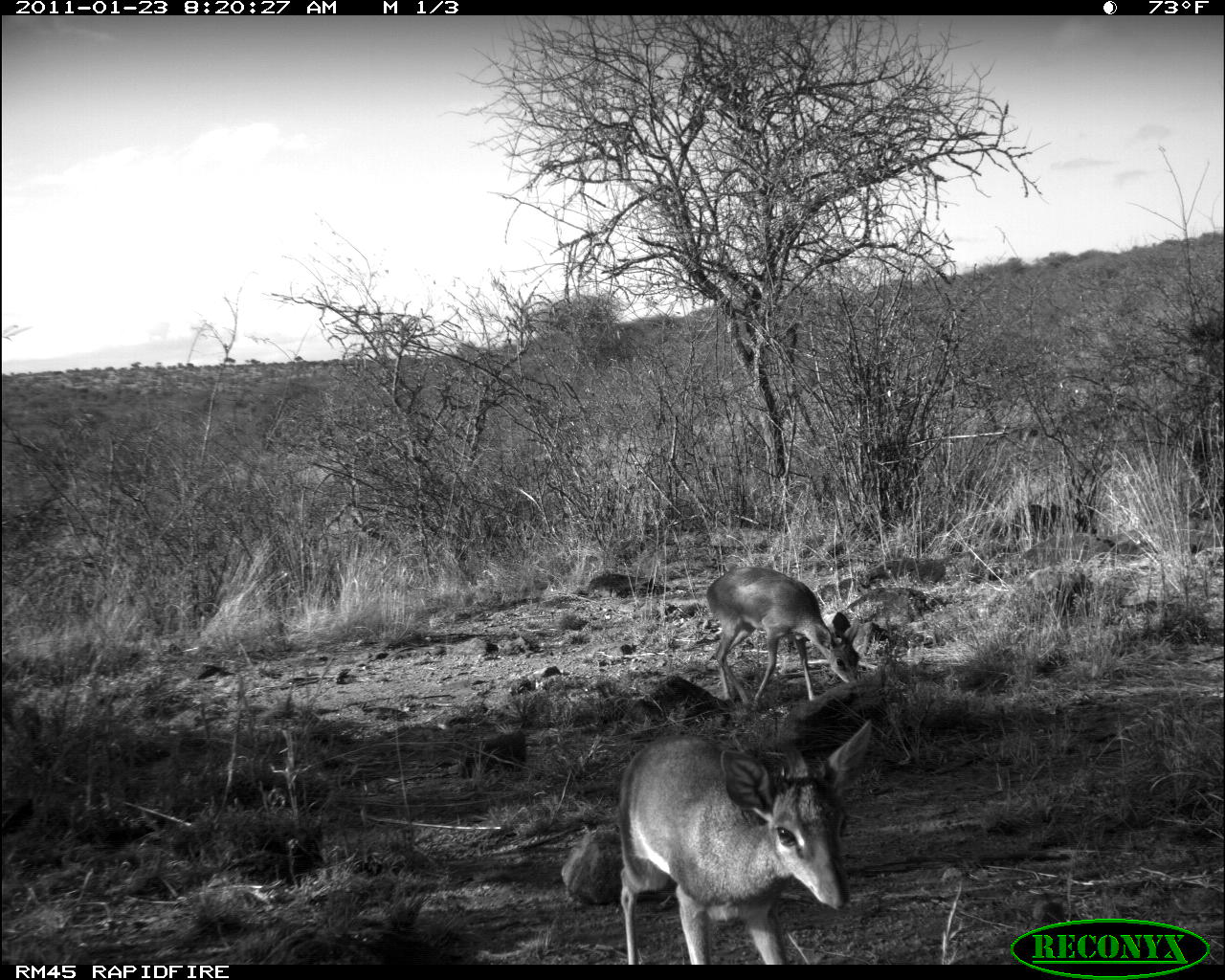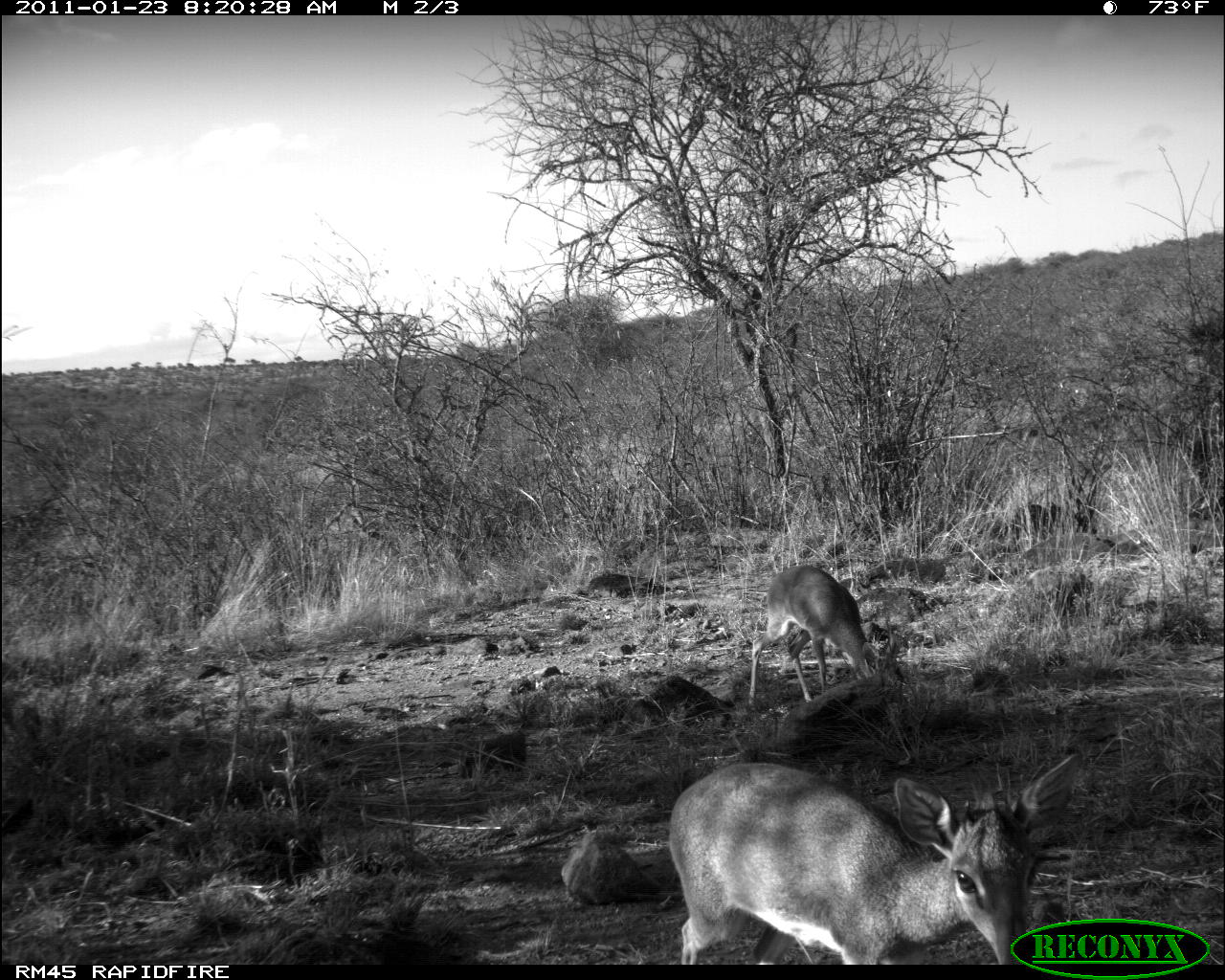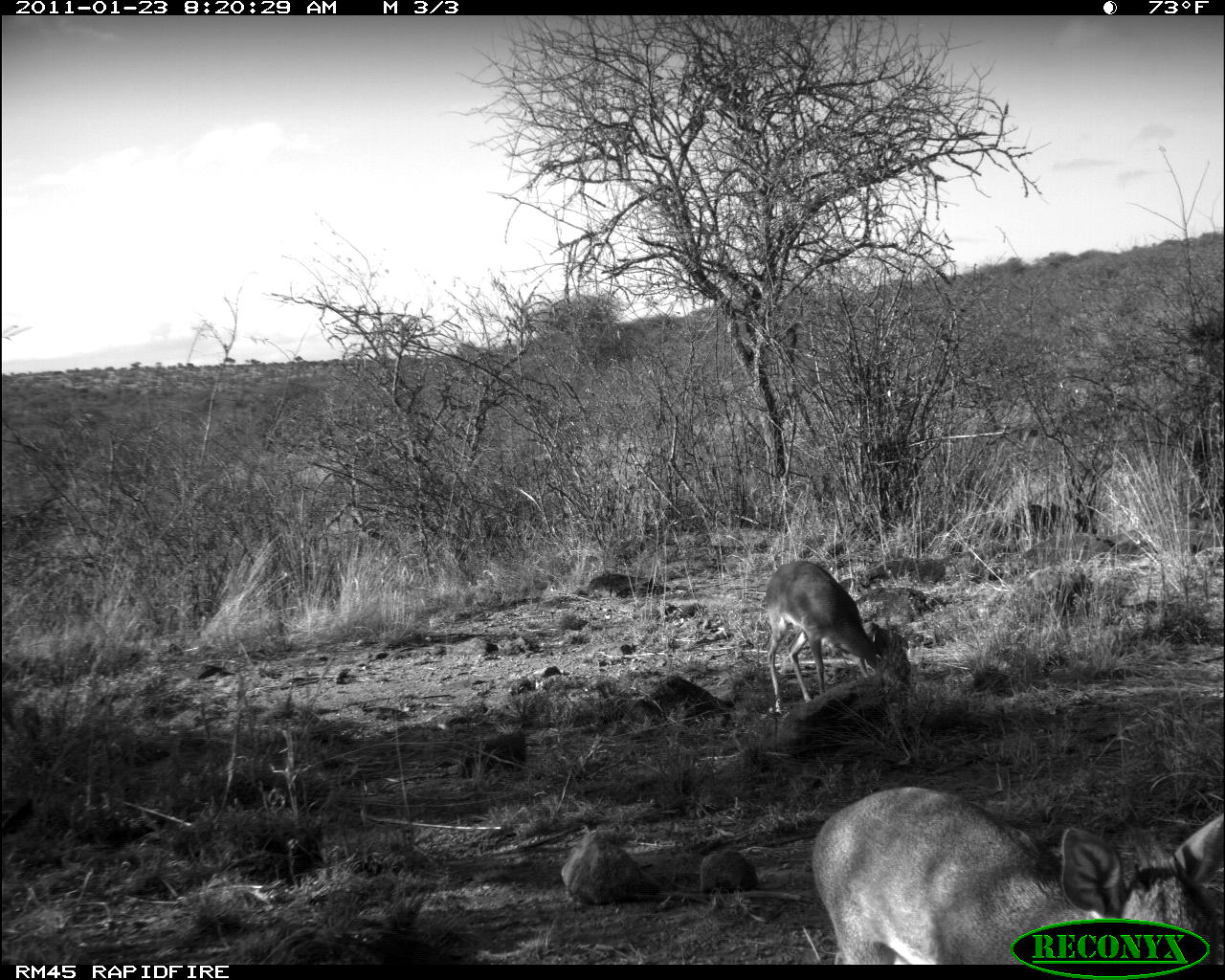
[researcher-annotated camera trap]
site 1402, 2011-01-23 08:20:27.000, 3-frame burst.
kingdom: Animalia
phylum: Chordata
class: Mammalia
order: Artiodactyla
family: Bovidae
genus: Madoqua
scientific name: Madoqua guentheri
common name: günther's dik-dik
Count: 2.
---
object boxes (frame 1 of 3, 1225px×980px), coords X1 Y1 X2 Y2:
madoqua guentheri: 616 718 872 964; 705 565 859 711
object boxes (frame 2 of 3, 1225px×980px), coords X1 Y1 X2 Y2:
madoqua guentheri: 667 757 1083 965; 747 564 899 701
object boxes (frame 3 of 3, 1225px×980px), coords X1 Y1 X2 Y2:
madoqua guentheri: 809 784 1221 965; 763 560 912 704